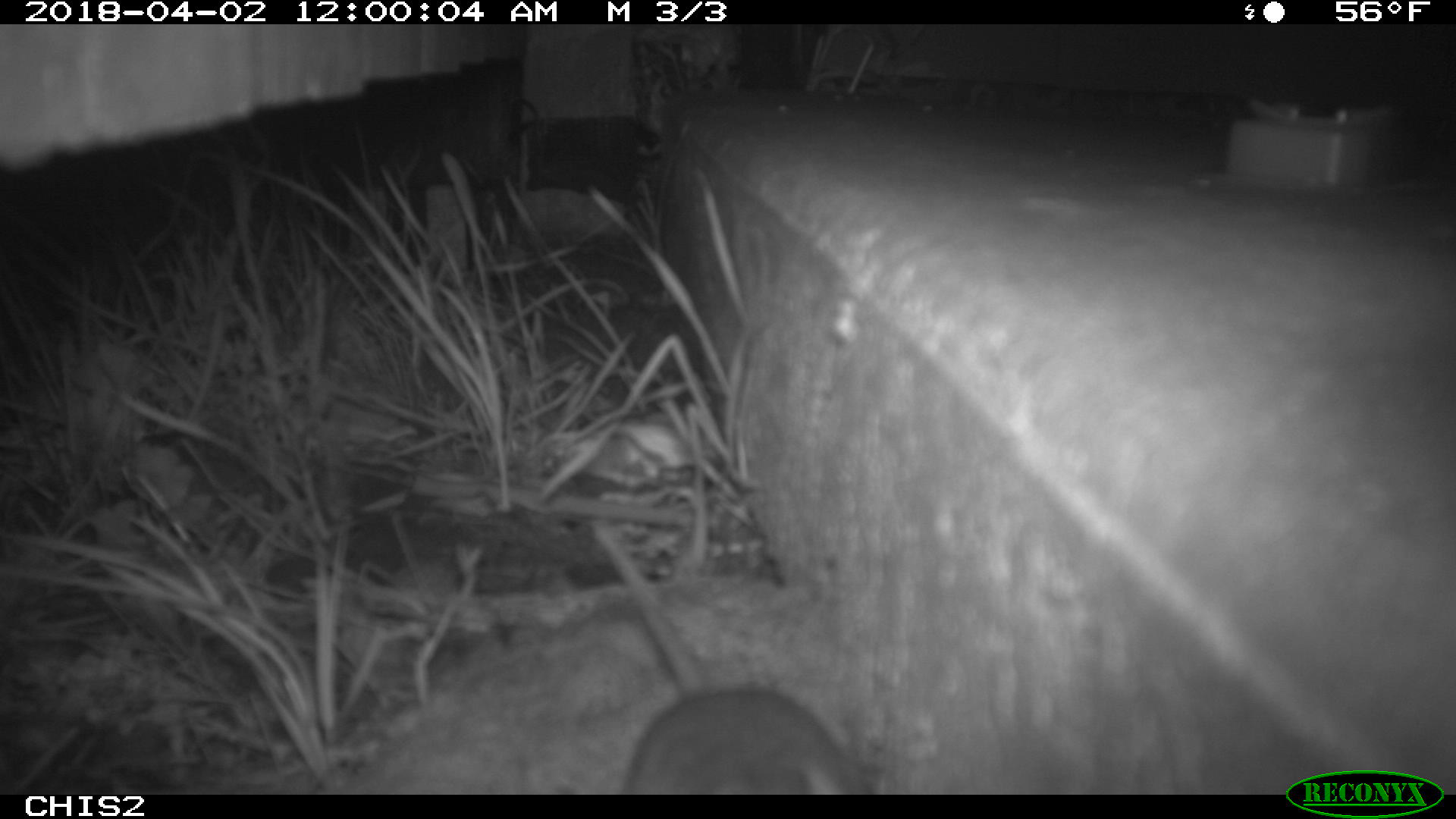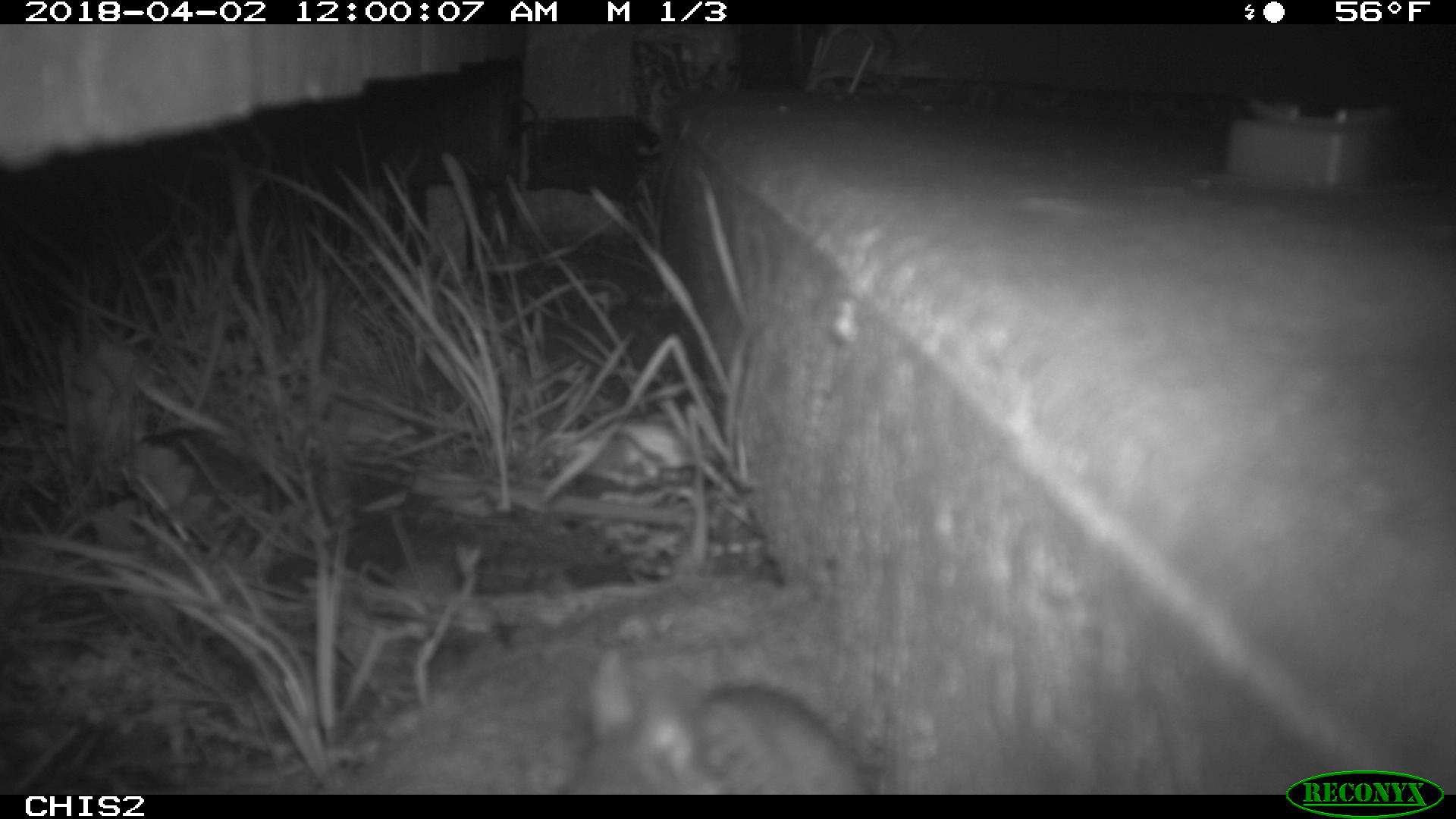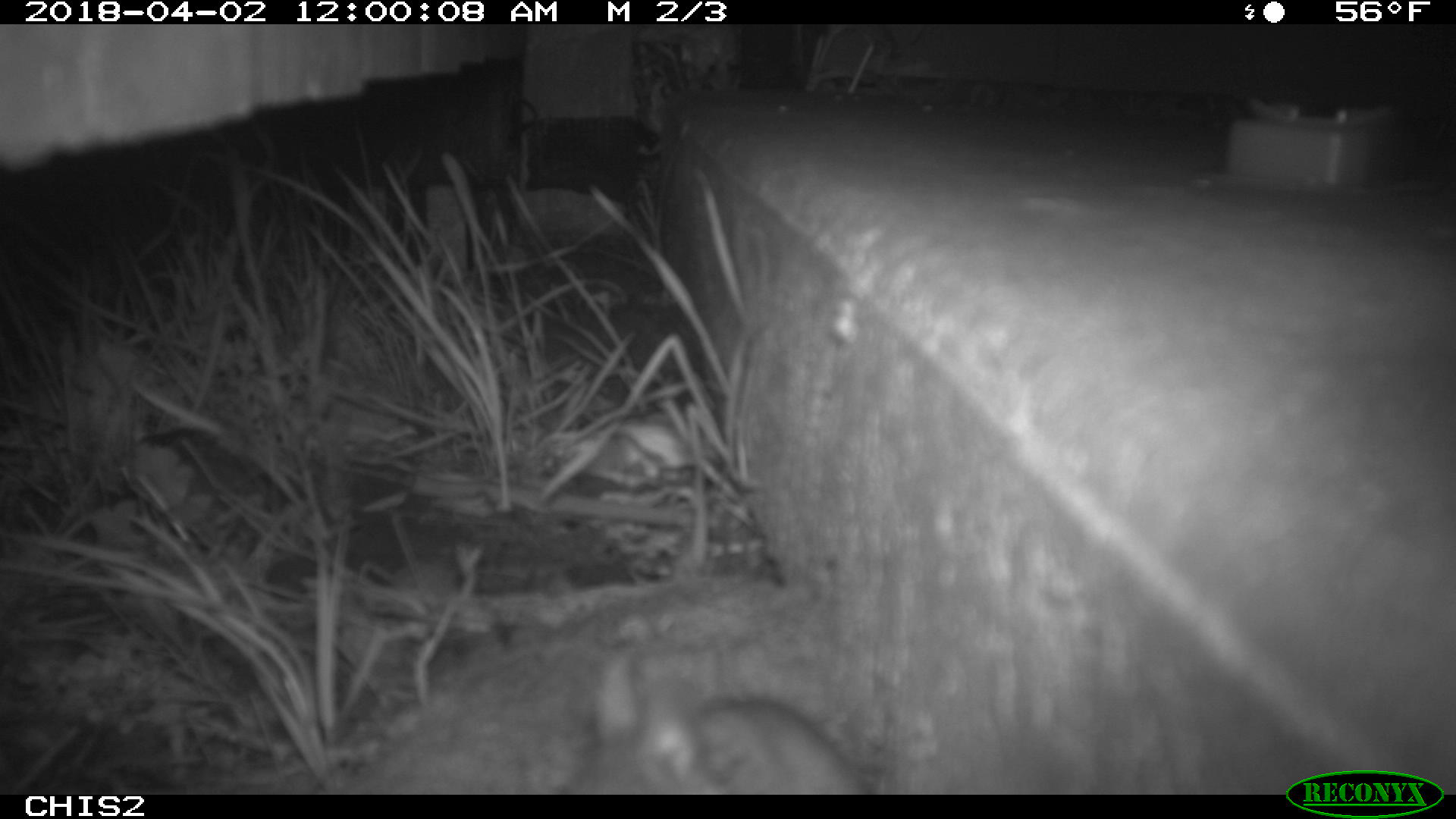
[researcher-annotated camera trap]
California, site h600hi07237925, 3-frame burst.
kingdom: Animalia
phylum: Chordata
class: Mammalia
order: Rodentia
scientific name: Rodentia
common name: rodent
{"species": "rodent (Rodentia)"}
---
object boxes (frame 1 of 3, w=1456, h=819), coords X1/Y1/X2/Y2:
rodent: 592/517/883/793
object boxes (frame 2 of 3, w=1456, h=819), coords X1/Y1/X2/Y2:
rodent: 546/645/870/792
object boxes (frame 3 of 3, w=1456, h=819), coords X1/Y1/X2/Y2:
rodent: 554/652/868/793